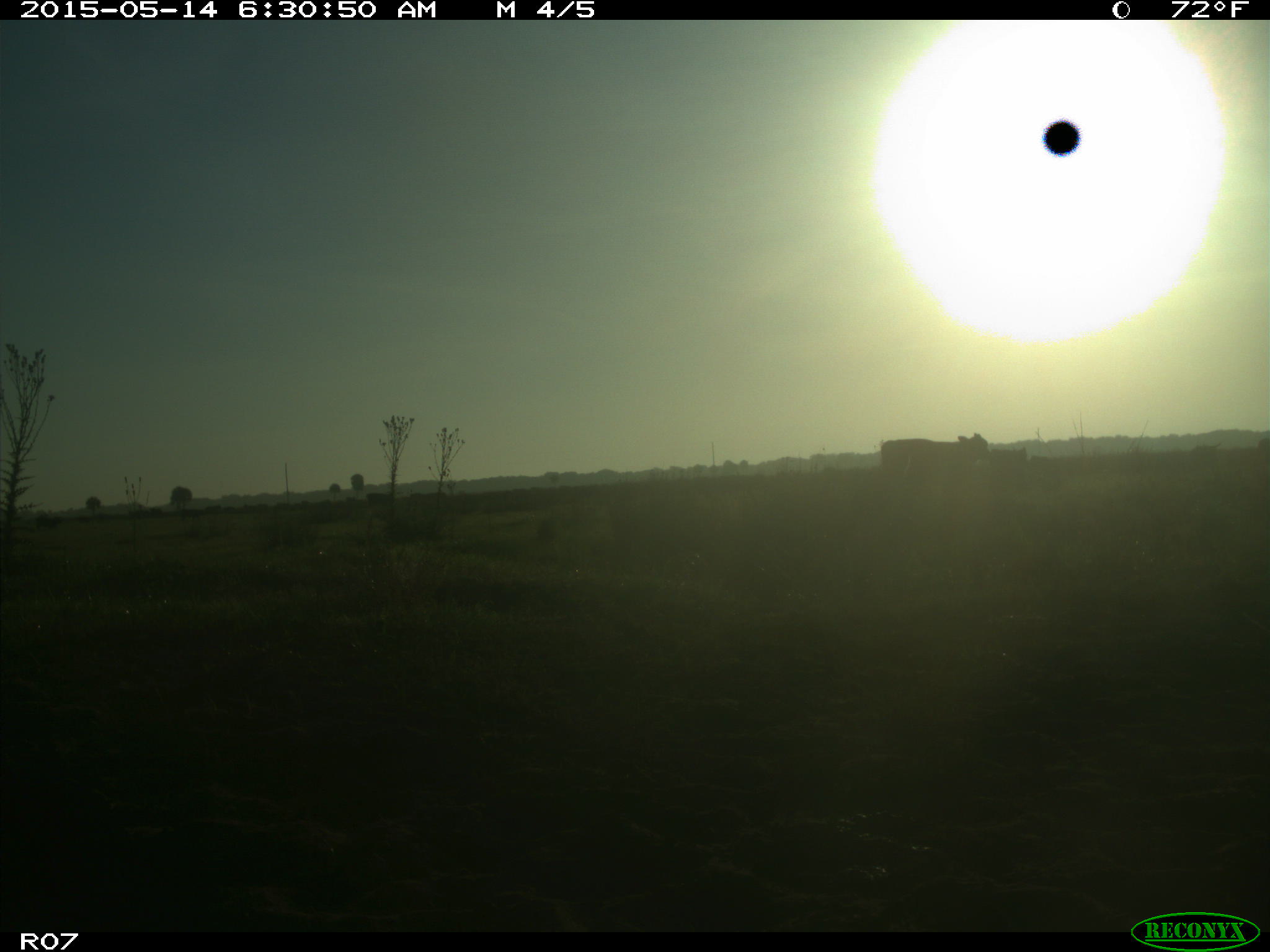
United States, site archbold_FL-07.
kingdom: Animalia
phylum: Chordata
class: Mammalia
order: Artiodactyla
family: Bovidae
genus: Bos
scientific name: Bos taurus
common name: domestic cow